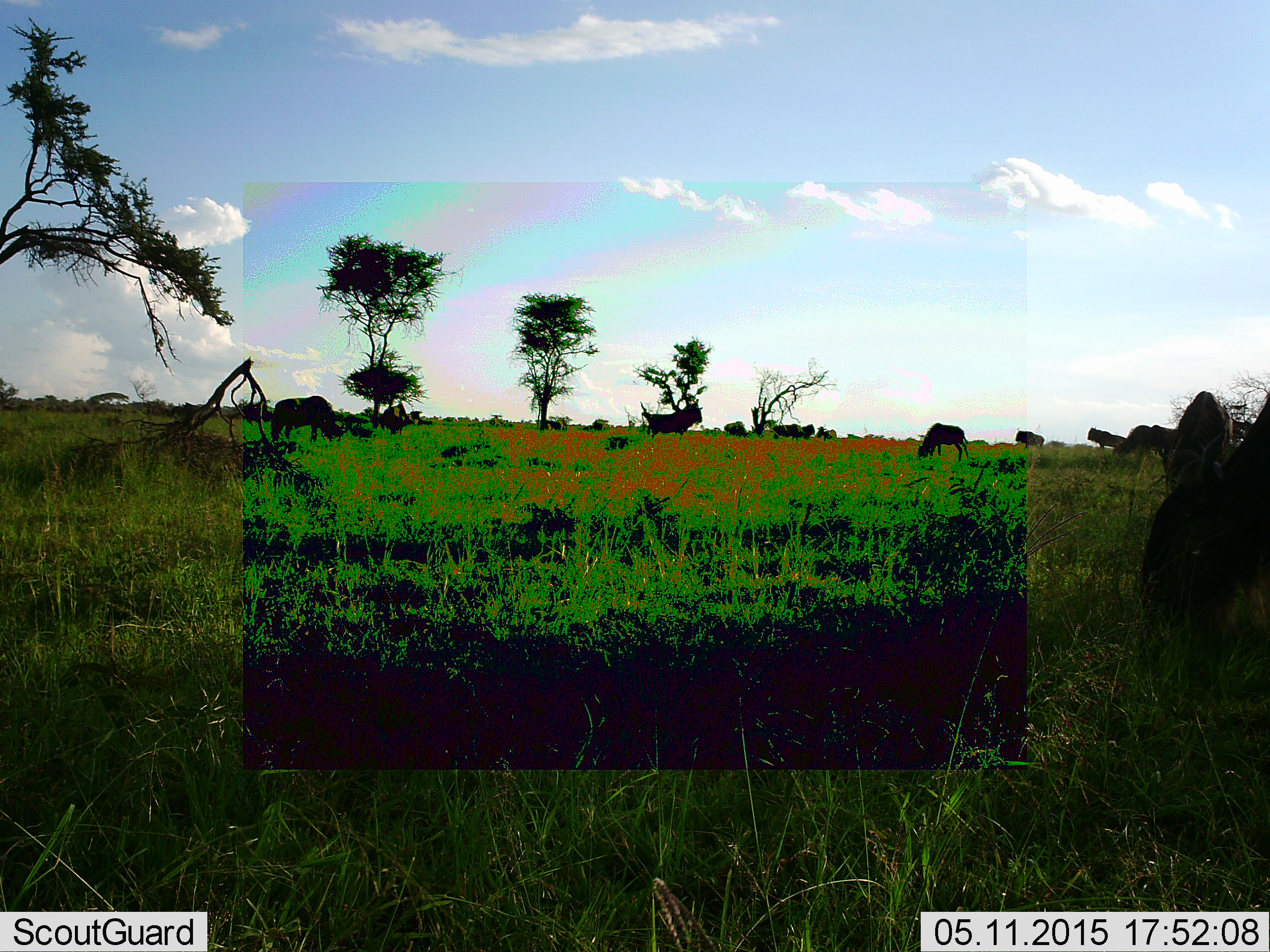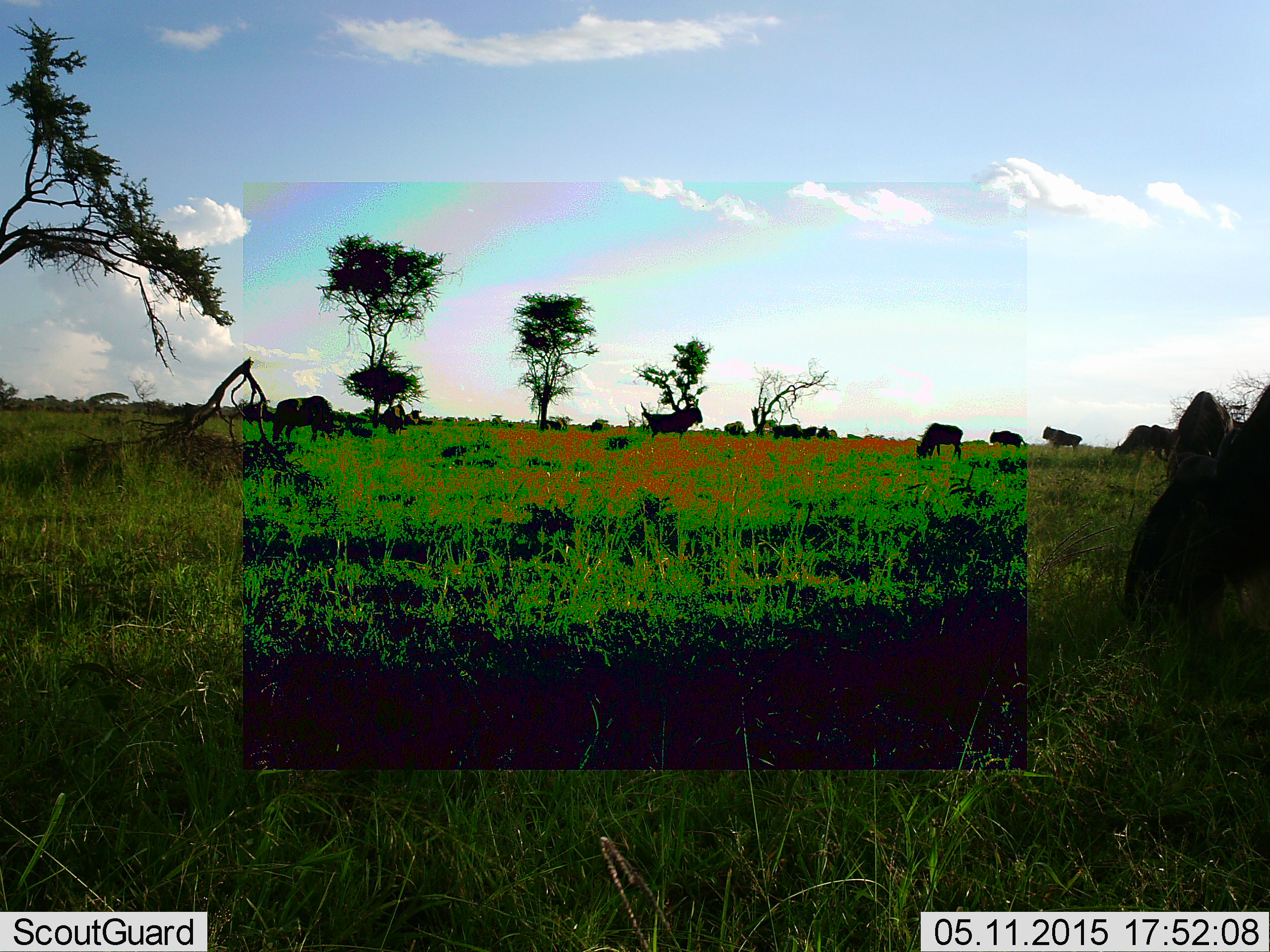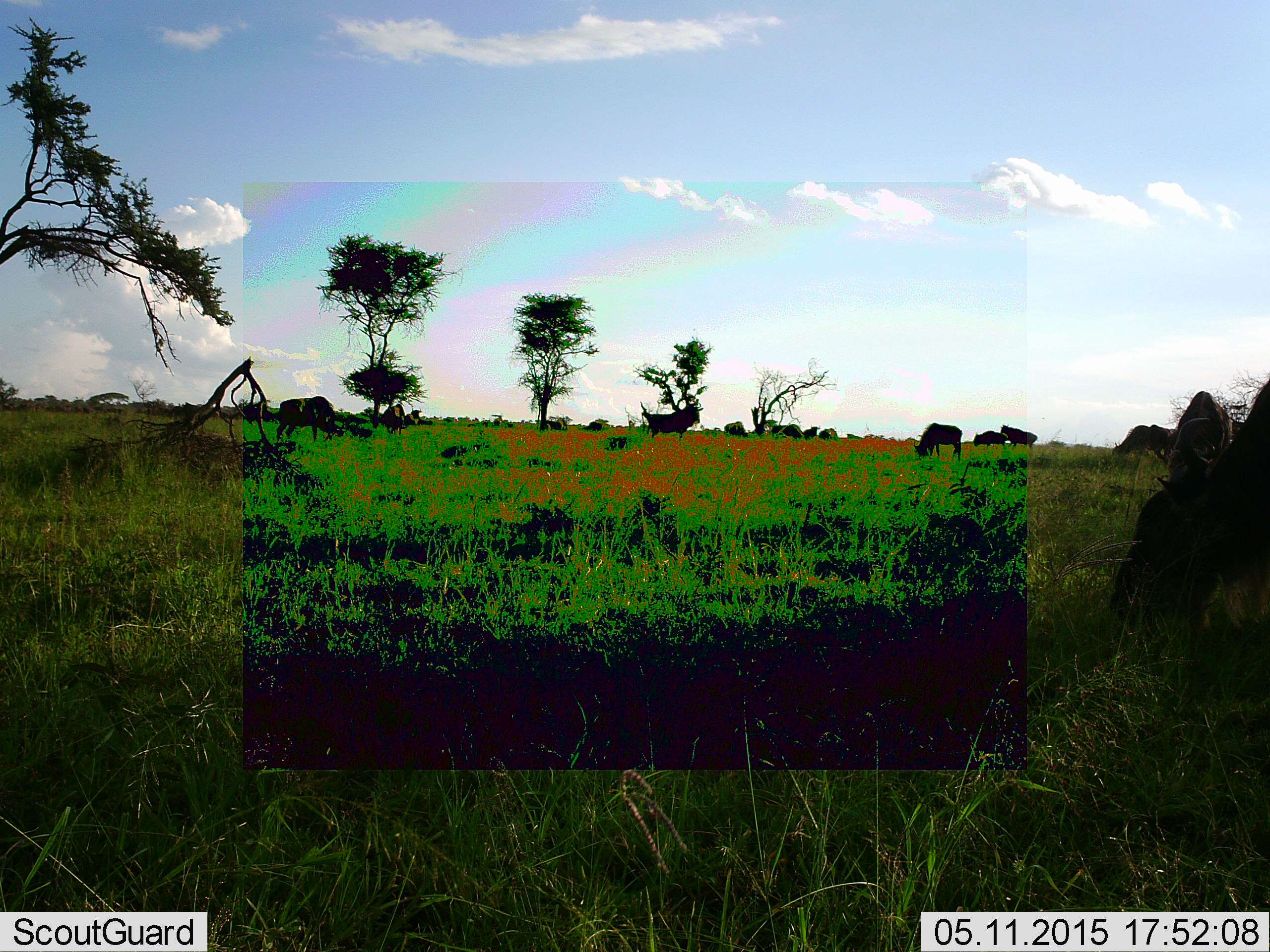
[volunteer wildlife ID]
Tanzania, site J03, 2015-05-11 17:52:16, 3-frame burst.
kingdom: Animalia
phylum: Chordata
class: Mammalia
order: Artiodactyla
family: Bovidae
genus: Connochaetes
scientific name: Connochaetes taurinus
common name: blue wildebeest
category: wildebeest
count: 11-50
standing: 80%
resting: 10%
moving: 80%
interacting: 0%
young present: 0%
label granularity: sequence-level